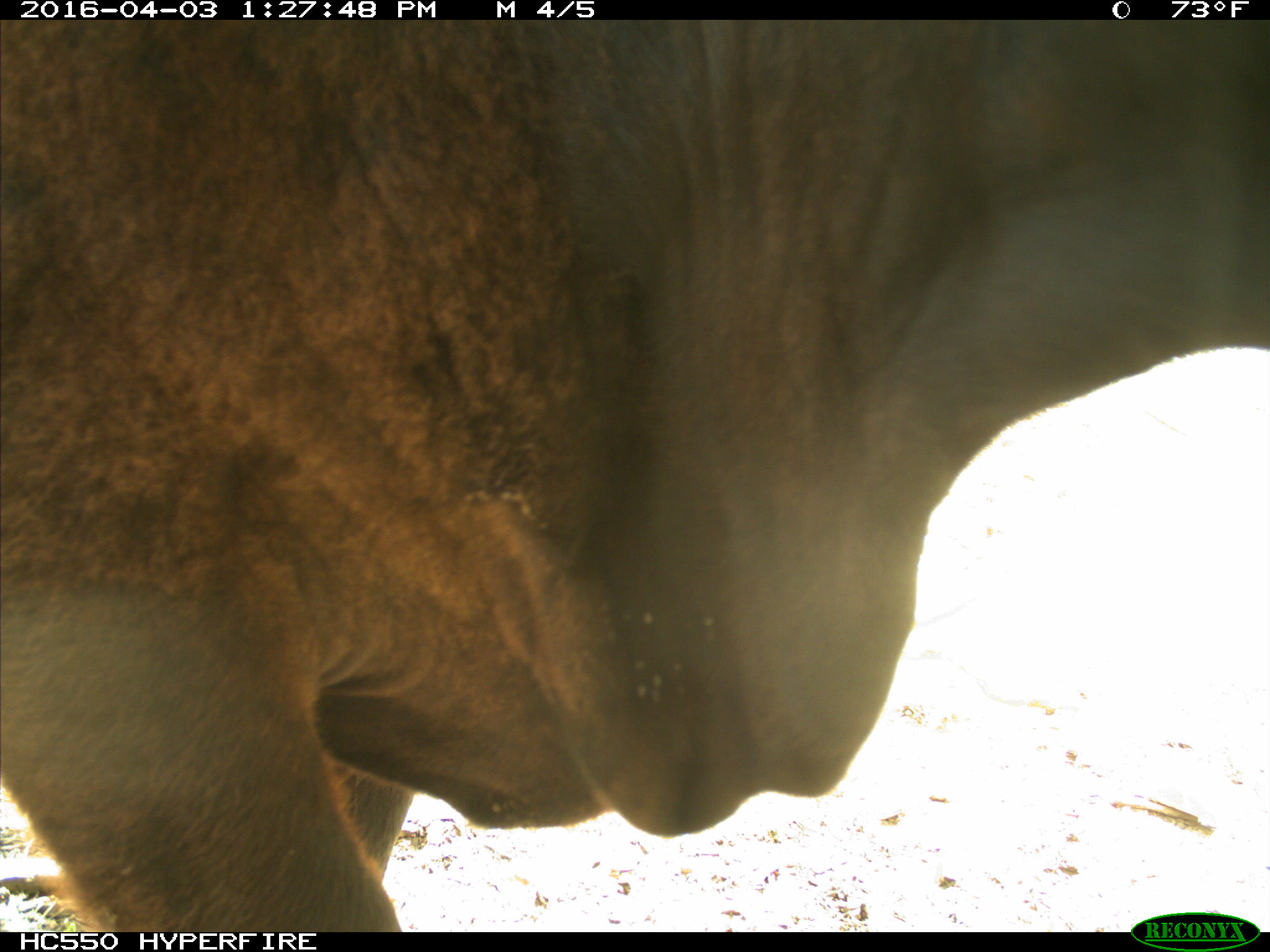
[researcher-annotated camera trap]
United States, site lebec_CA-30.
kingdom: Animalia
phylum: Chordata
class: Mammalia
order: Artiodactyla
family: Bovidae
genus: Bos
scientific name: Bos taurus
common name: domestic cow